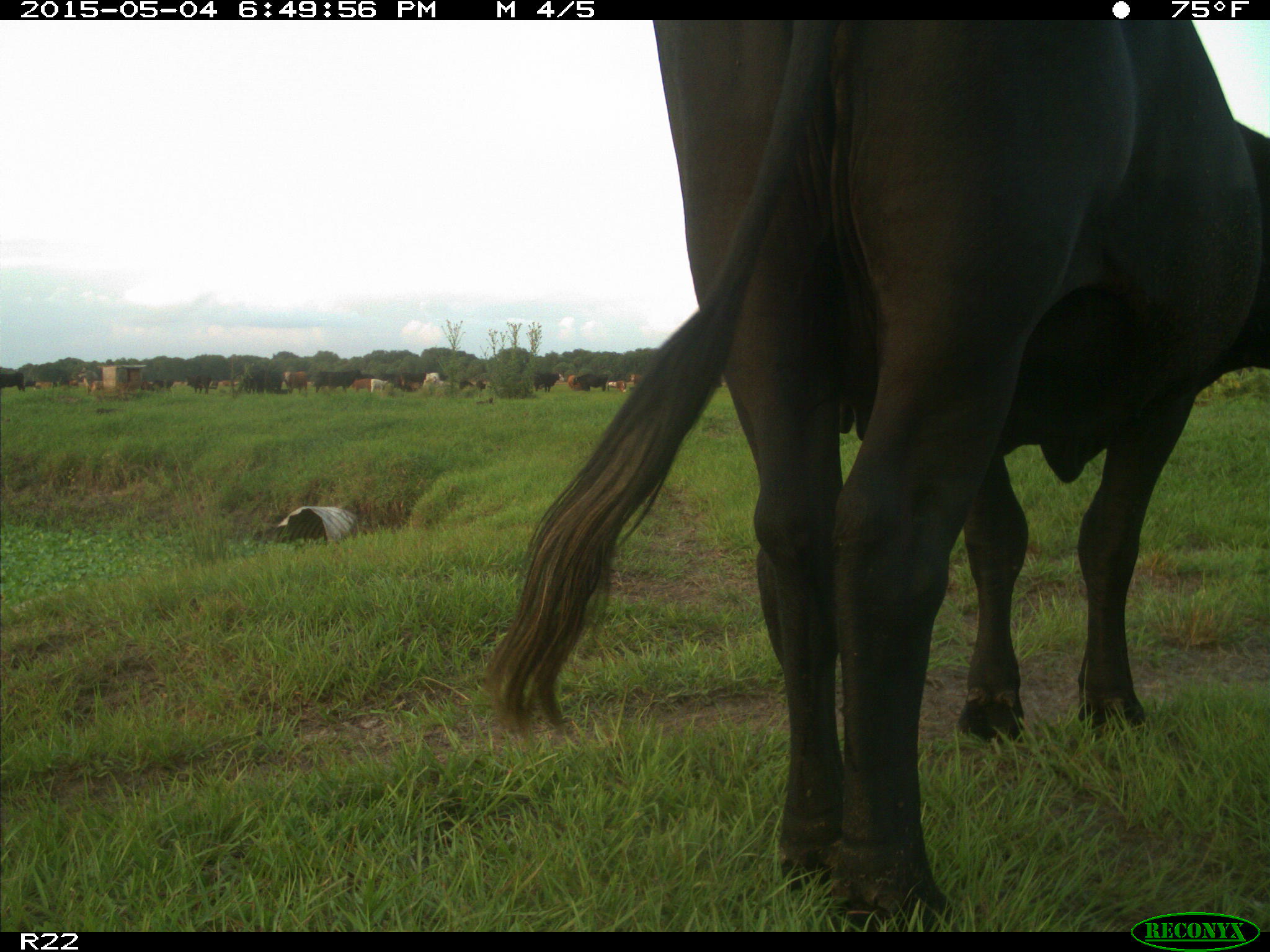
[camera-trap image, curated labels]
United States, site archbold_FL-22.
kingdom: Animalia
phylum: Chordata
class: Mammalia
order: Artiodactyla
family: Bovidae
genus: Bos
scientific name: Bos taurus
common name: domestic cow